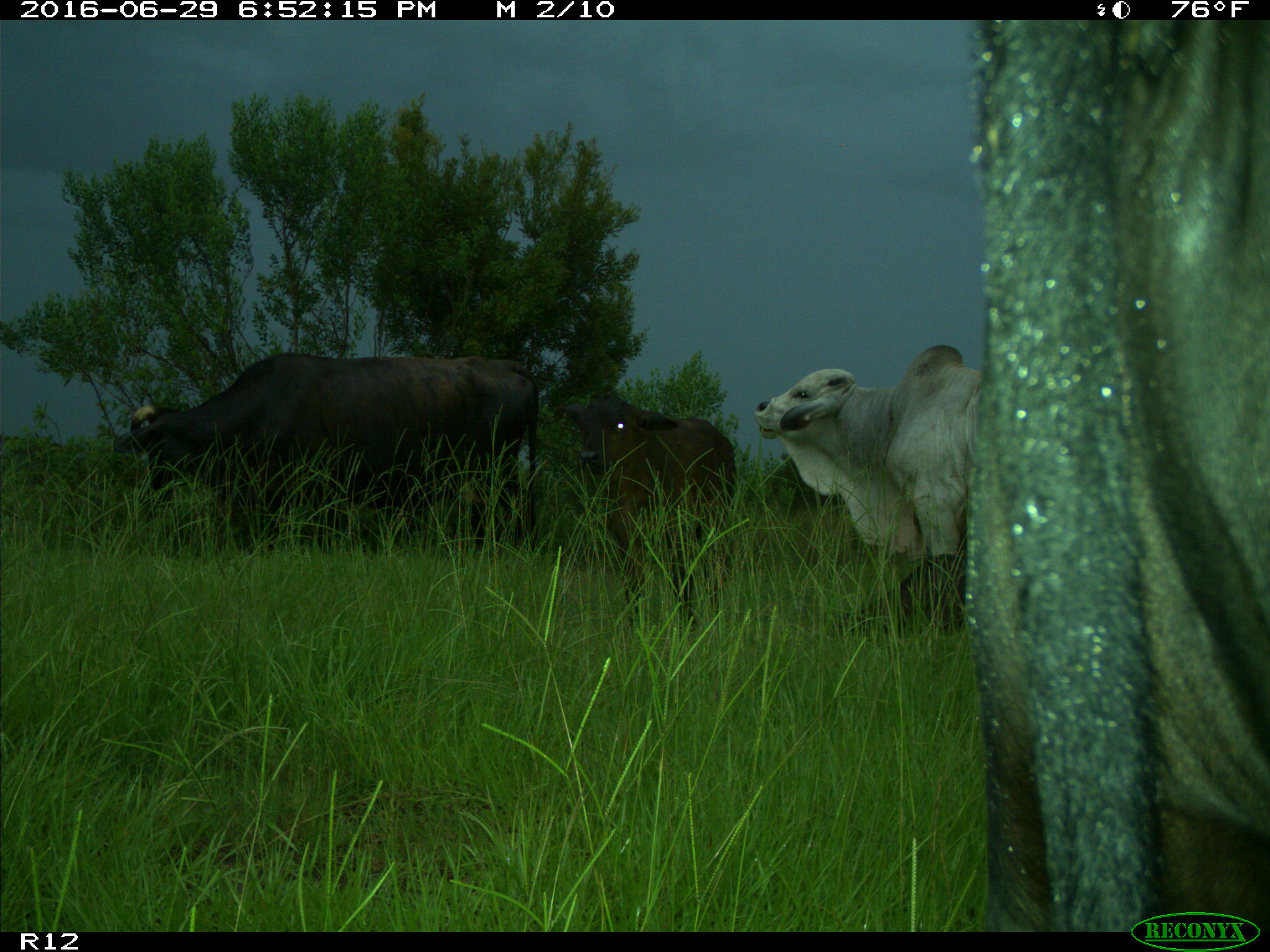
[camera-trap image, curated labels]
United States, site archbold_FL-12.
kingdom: Animalia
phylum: Chordata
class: Mammalia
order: Artiodactyla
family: Bovidae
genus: Bos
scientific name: Bos taurus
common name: domestic cow